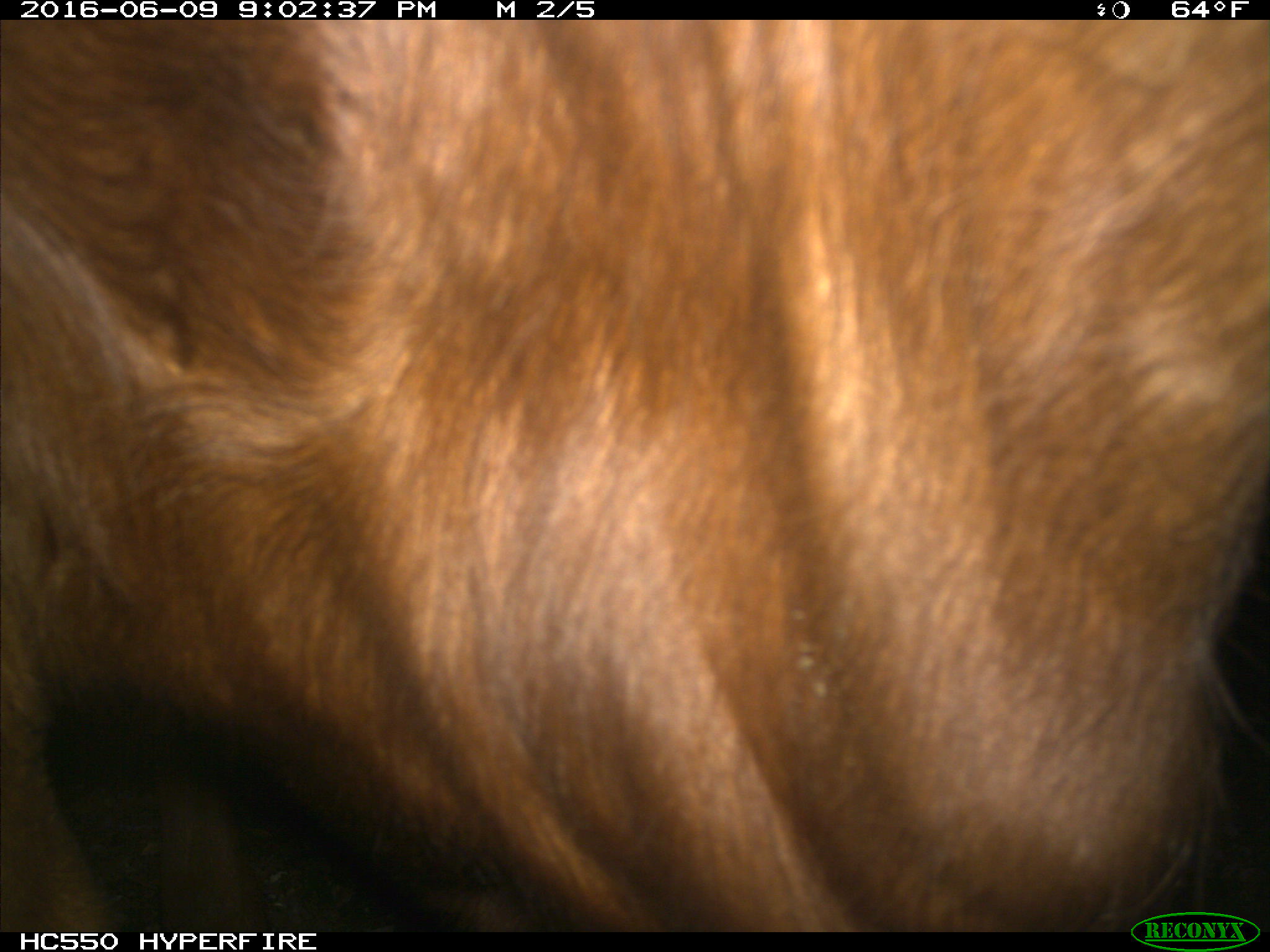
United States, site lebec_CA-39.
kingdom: Animalia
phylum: Chordata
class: Mammalia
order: Artiodactyla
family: Bovidae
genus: Bos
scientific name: Bos taurus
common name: domestic cow